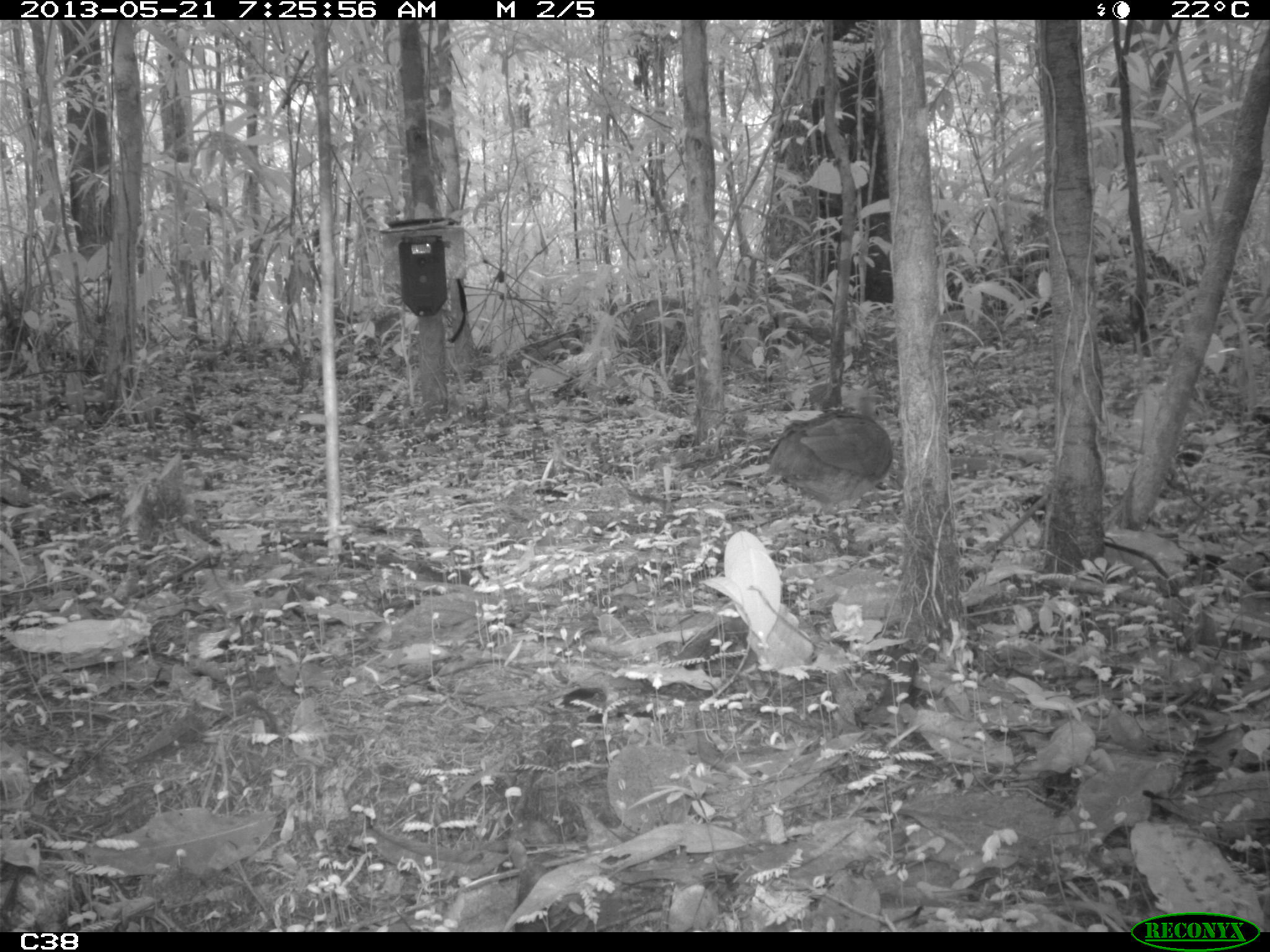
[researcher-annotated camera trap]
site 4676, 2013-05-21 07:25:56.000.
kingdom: Animalia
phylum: Chordata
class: Aves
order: Tinamiformes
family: Tinamidae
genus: Tinamus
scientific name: Tinamus major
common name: great tinamou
Tinamus major (great tinamou), count 1, age adult.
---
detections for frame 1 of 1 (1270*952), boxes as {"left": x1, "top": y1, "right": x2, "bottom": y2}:
tinamus major: {"left": 761, "top": 393, "right": 893, "bottom": 556}